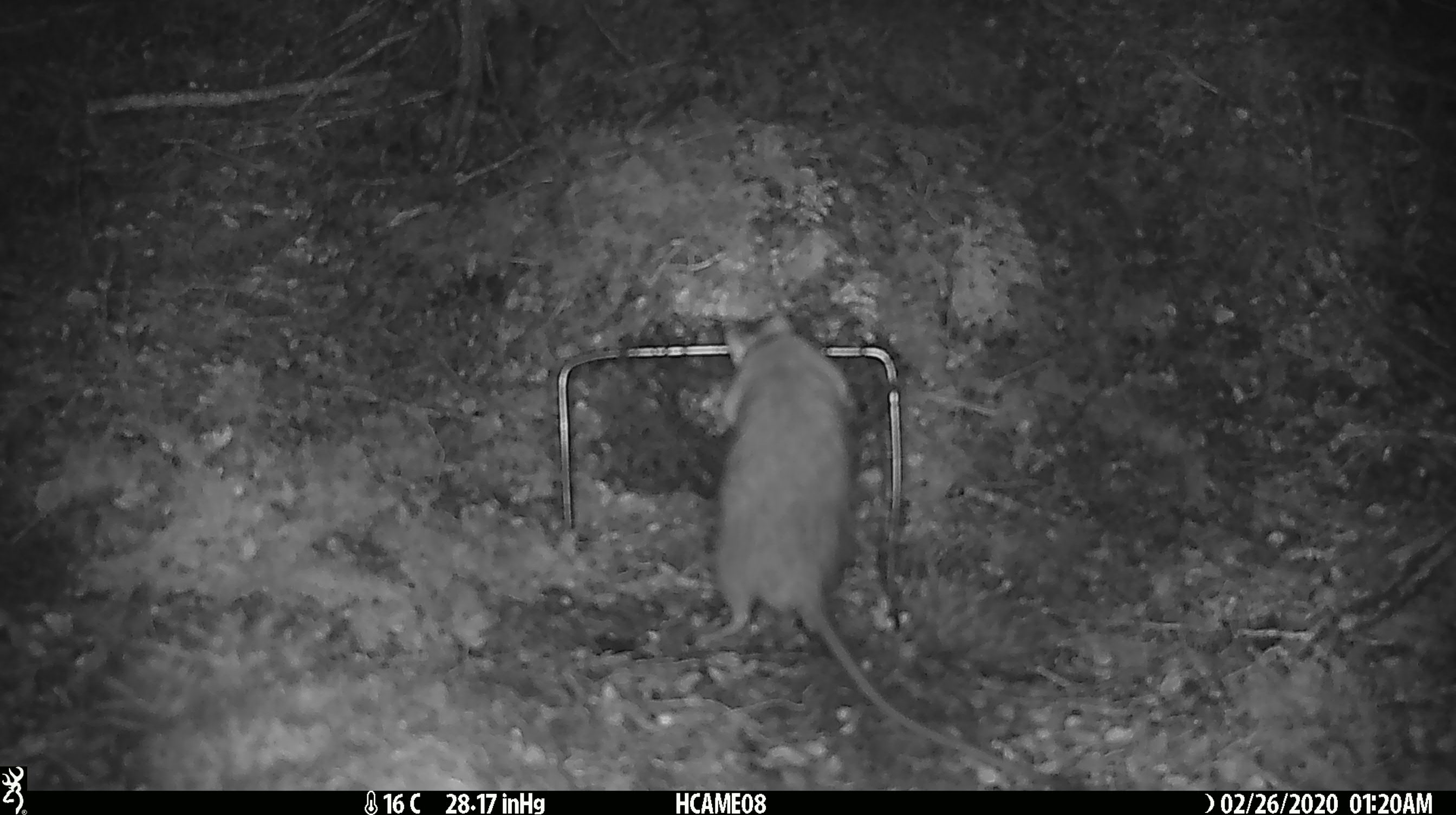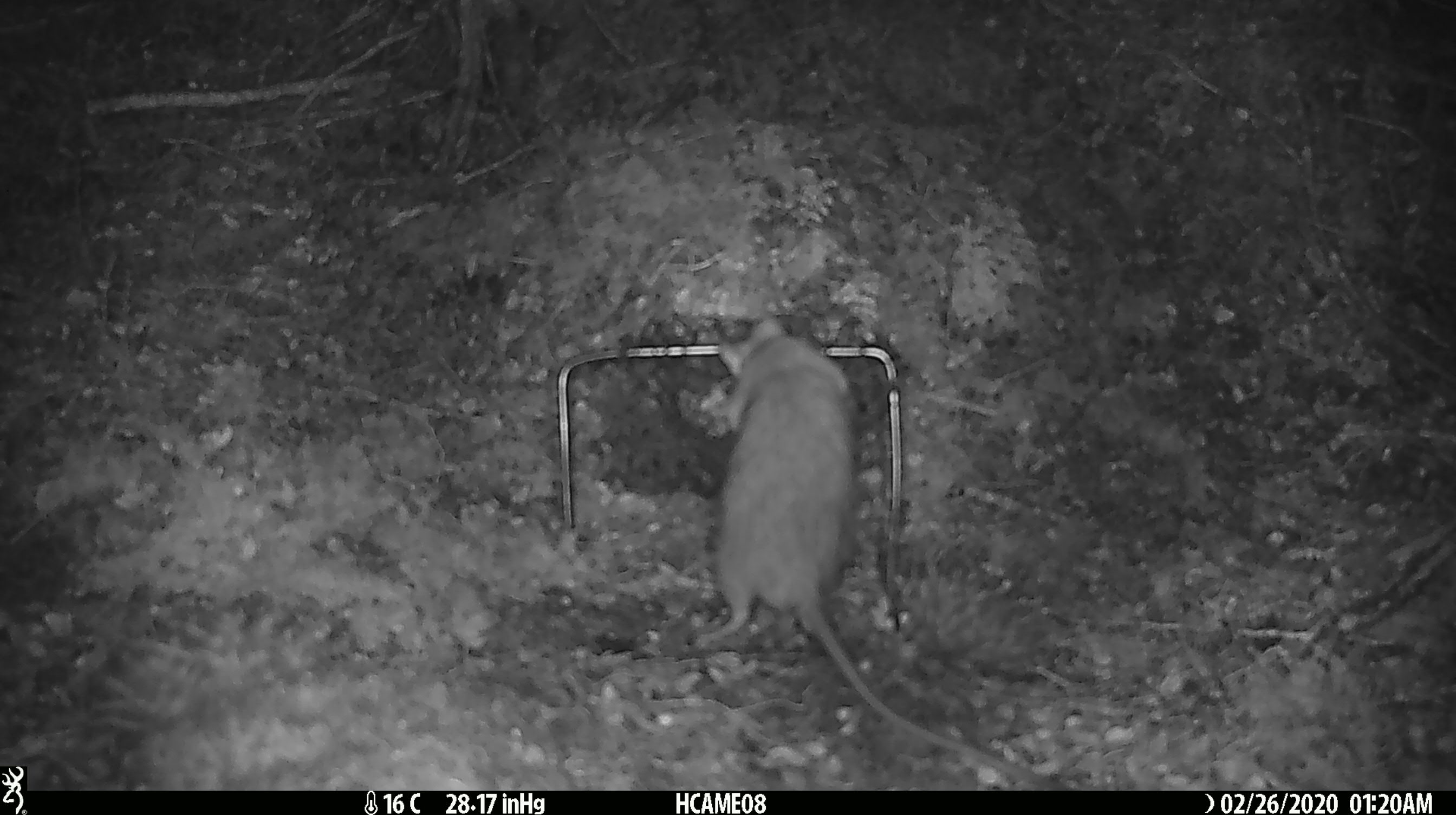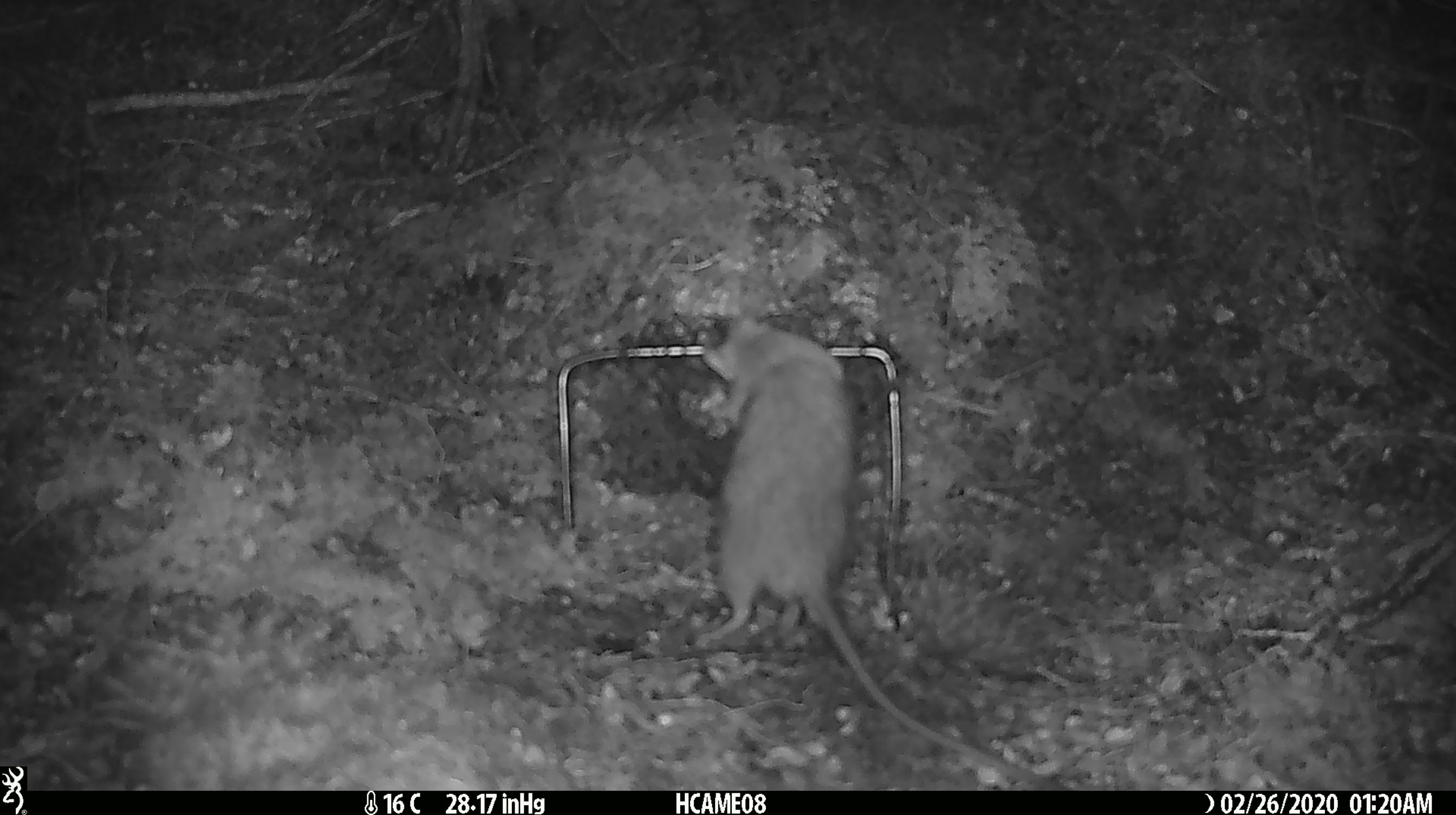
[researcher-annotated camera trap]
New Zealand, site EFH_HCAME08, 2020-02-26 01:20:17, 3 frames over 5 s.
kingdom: Animalia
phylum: Chordata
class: Mammalia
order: Rodentia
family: Muridae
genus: Rattus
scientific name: Rattus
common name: rat